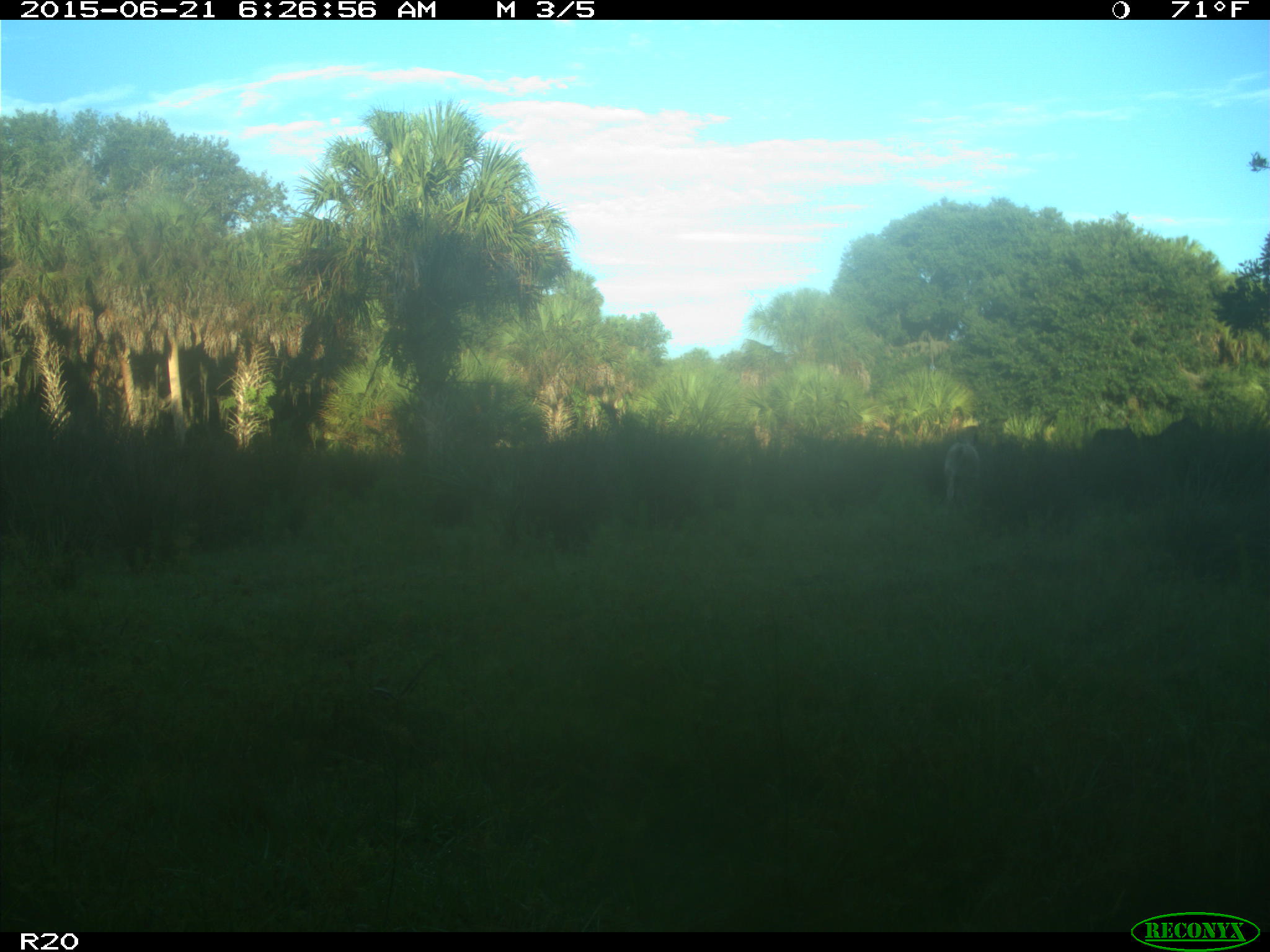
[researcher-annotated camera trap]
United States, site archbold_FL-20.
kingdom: Animalia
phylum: Chordata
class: Mammalia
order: Artiodactyla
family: Bovidae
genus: Bos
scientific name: Bos taurus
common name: domestic cow